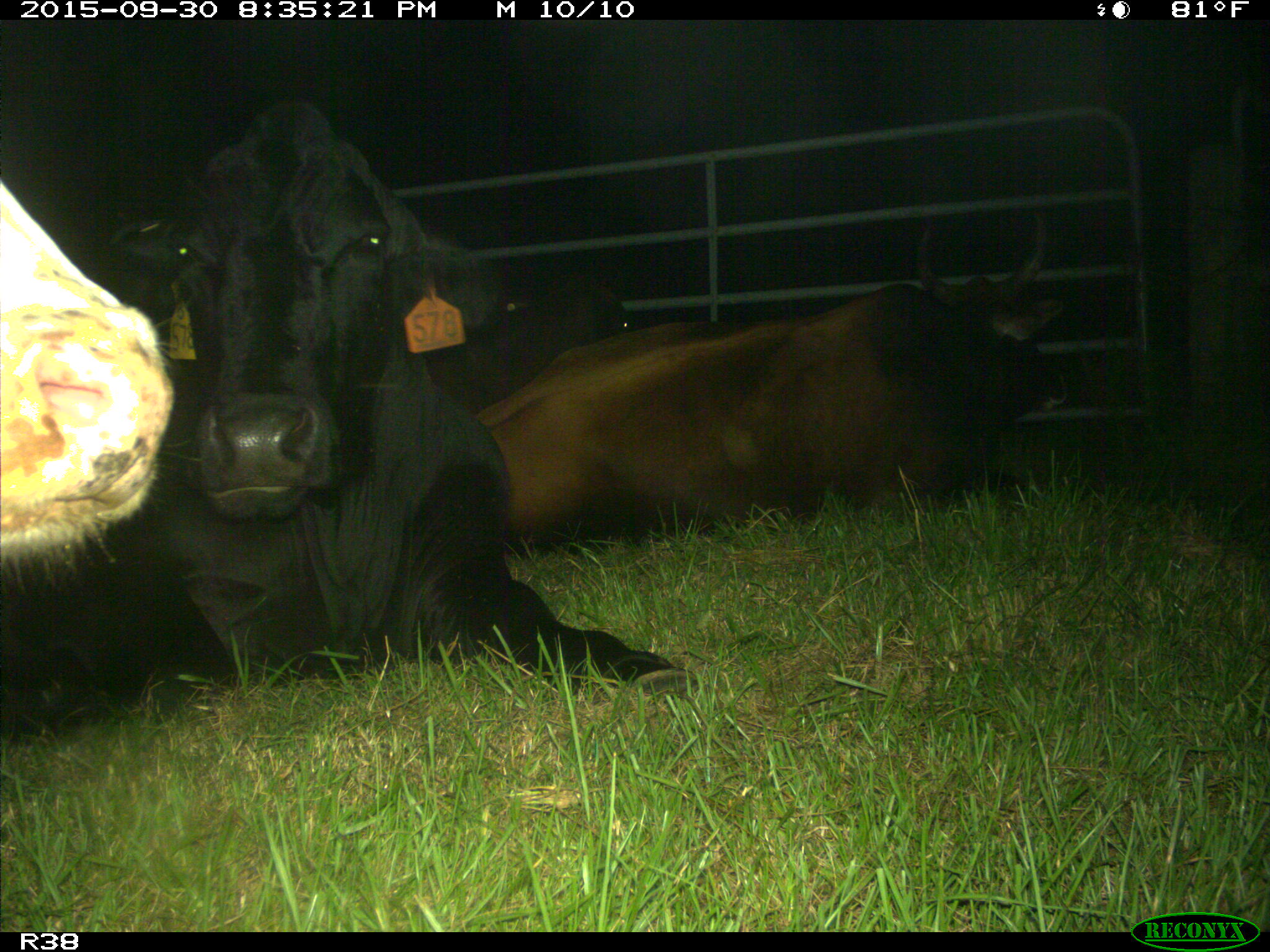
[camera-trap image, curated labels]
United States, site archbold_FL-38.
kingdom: Animalia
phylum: Chordata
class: Mammalia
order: Artiodactyla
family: Bovidae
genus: Bos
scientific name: Bos taurus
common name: domestic cow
Bos taurus (domestic cow).